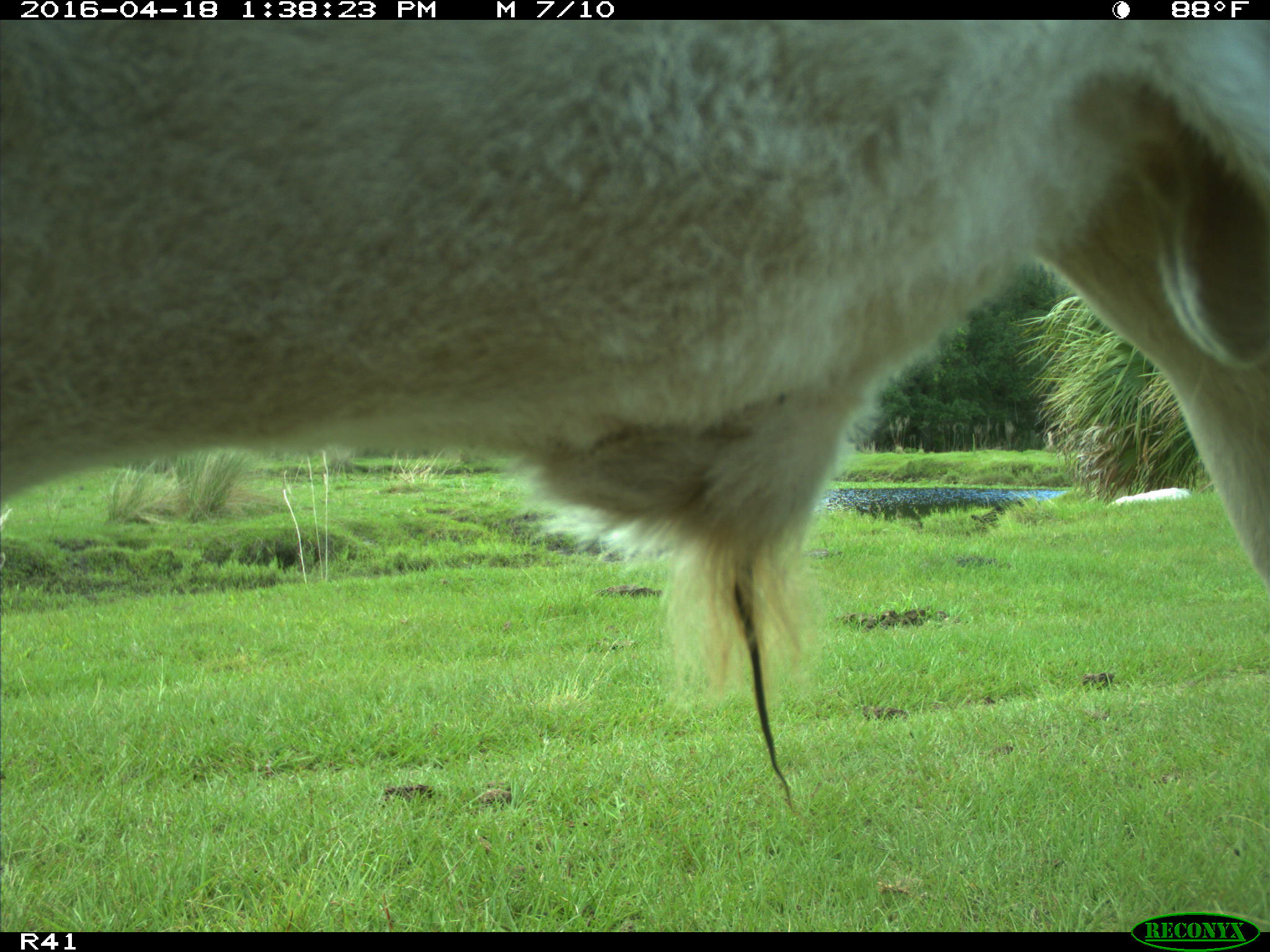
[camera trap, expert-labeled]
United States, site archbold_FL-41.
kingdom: Animalia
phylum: Chordata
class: Mammalia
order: Artiodactyla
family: Bovidae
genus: Bos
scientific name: Bos taurus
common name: domestic cow